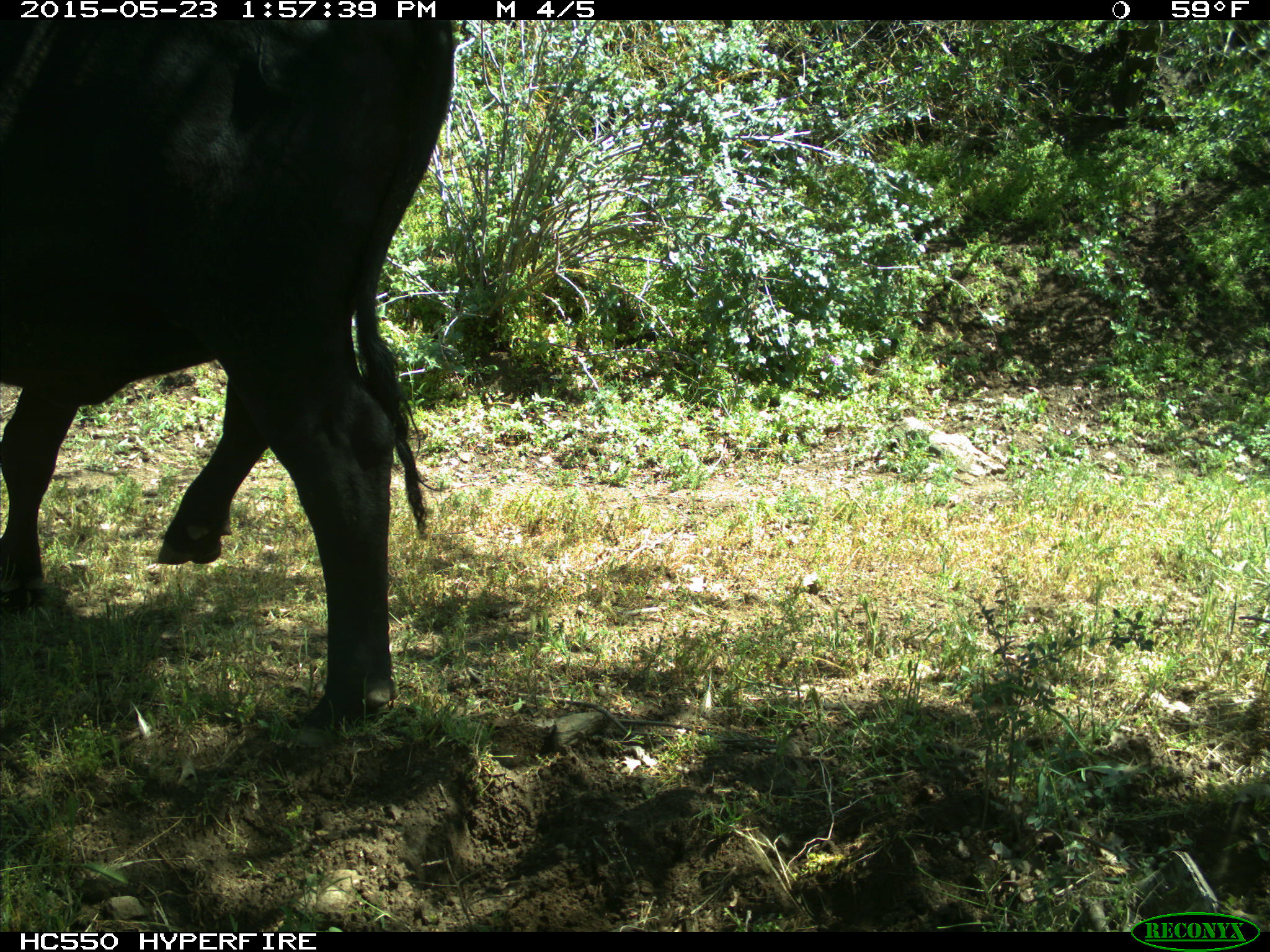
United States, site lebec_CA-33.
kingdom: Animalia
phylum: Chordata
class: Mammalia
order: Artiodactyla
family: Bovidae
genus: Bos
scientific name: Bos taurus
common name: domestic cow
Bos taurus (domestic cow).